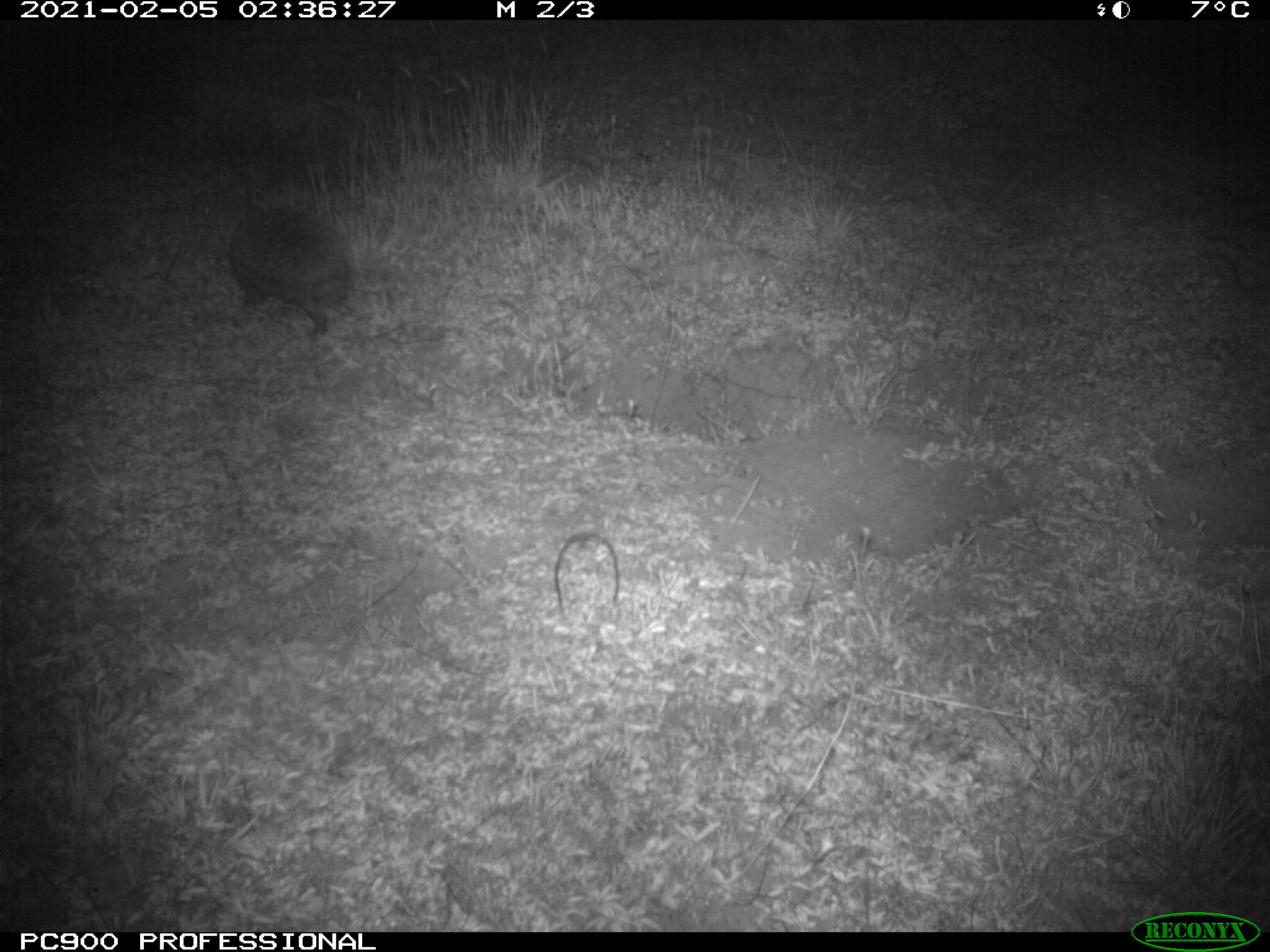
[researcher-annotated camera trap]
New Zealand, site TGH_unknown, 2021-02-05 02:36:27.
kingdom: Animalia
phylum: Chordata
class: Mammalia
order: Eulipotyphla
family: Erinaceidae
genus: Erinaceus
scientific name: Erinaceus europaeus europaeus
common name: european hedgehog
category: hedgehog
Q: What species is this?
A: Hedgehog (european hedgehog) (Erinaceus europaeus europaeus).